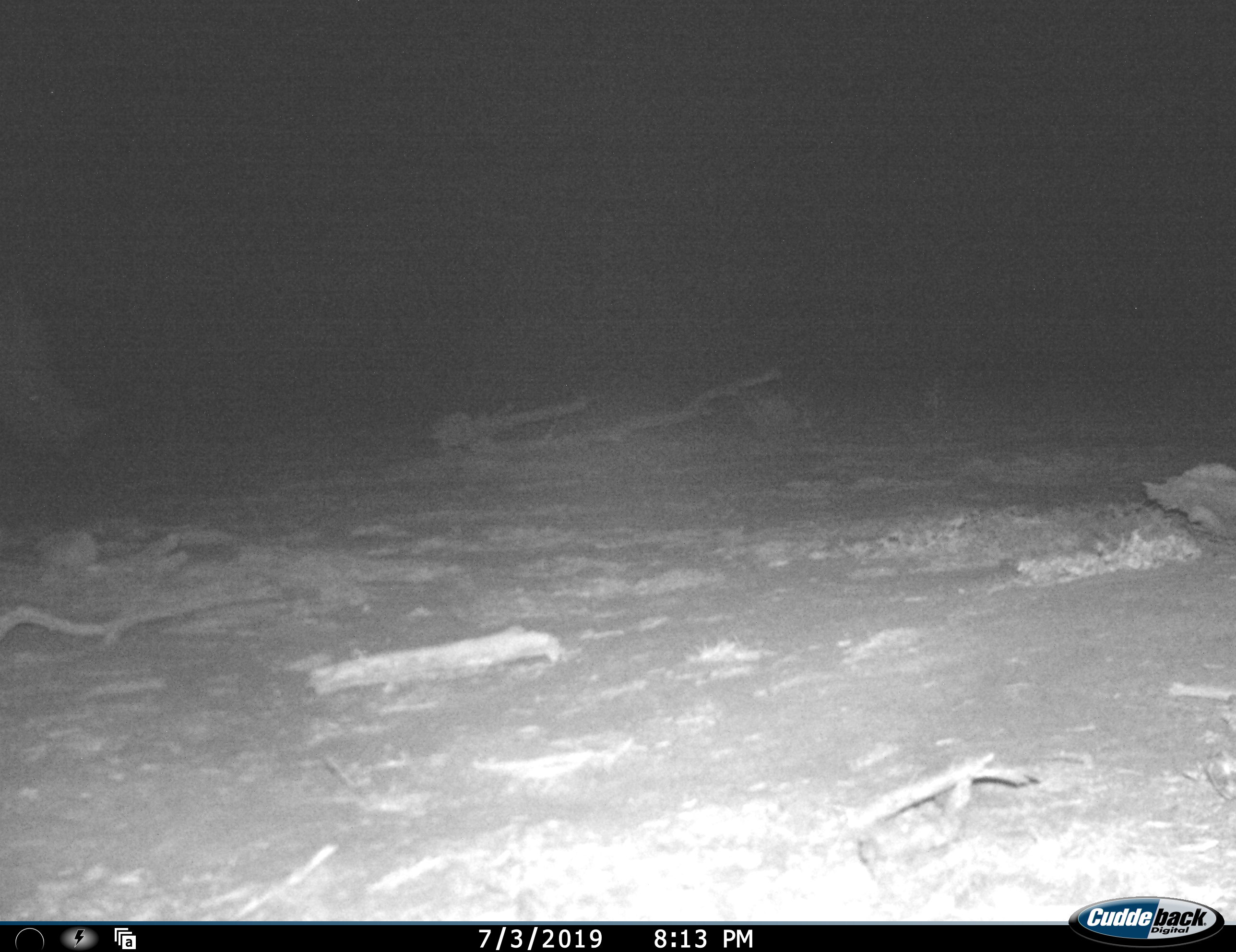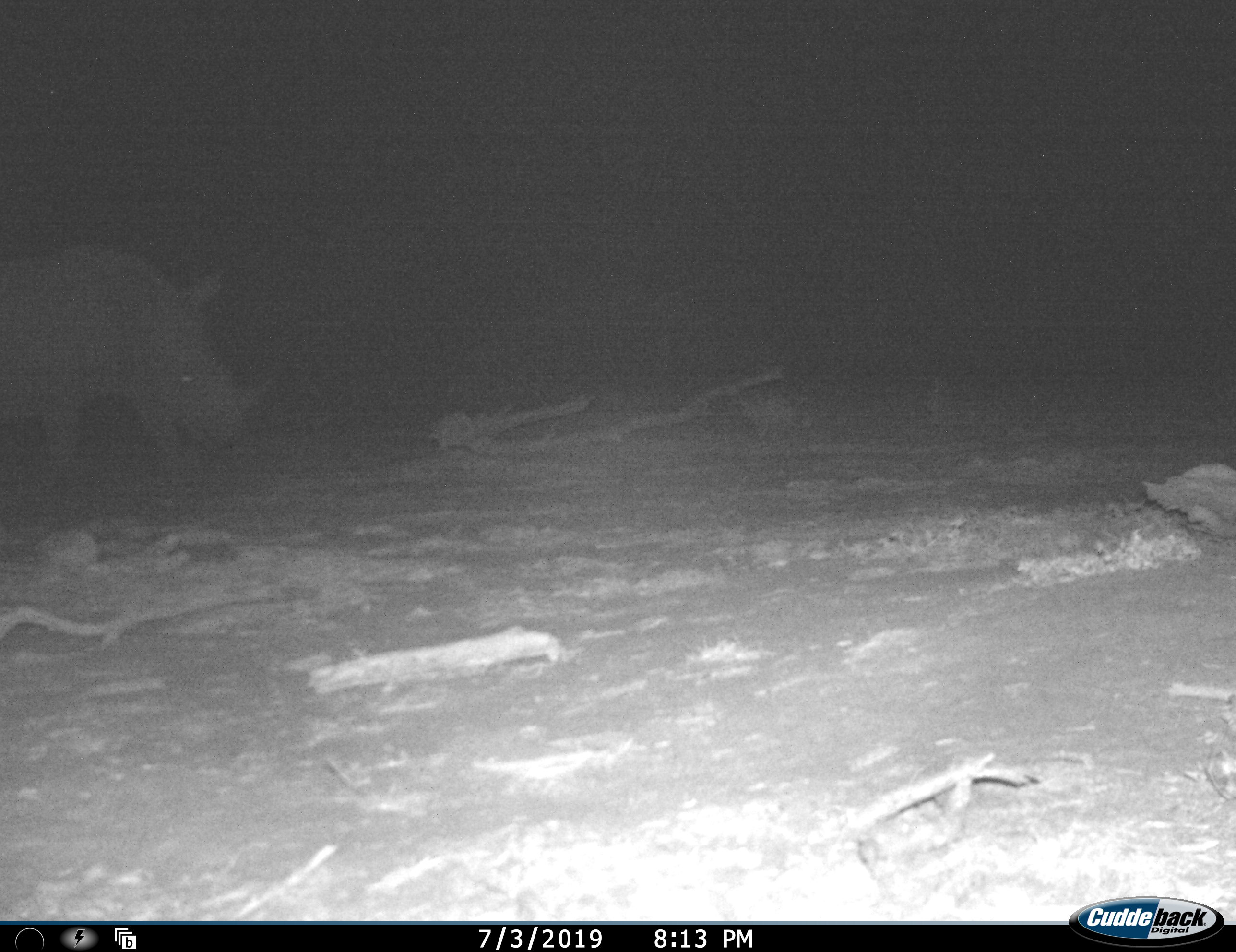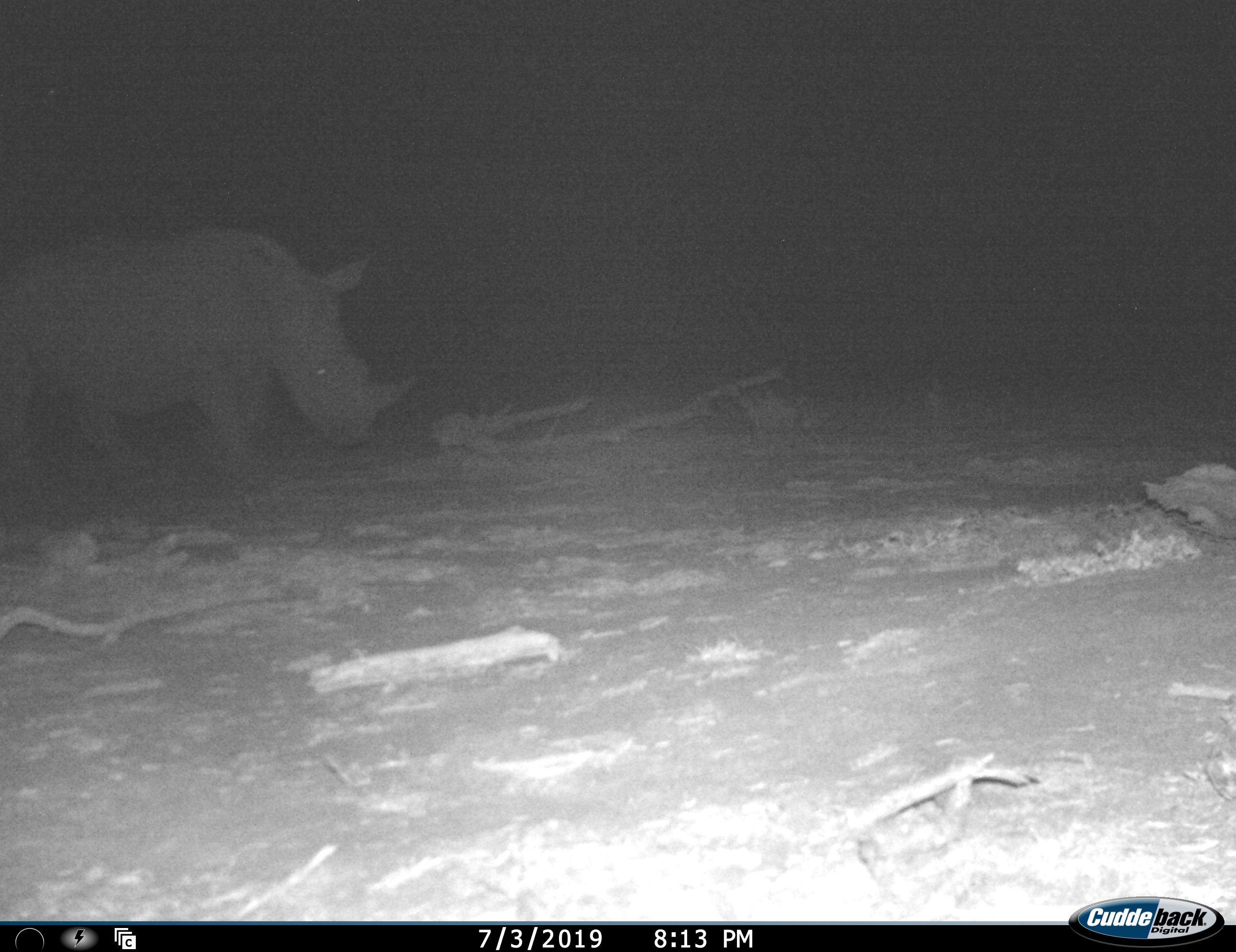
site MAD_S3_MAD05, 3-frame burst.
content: unidentified animal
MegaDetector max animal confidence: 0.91